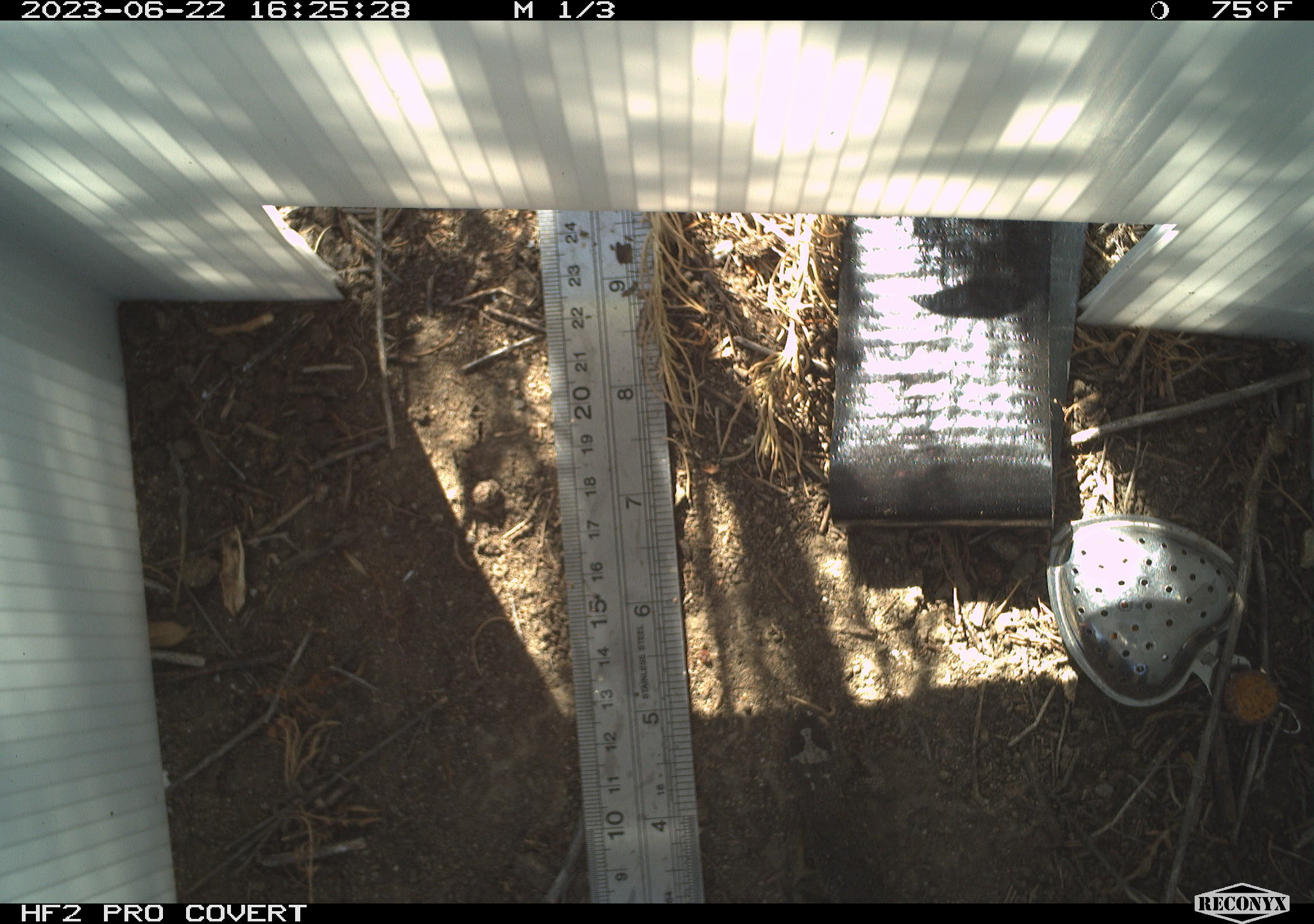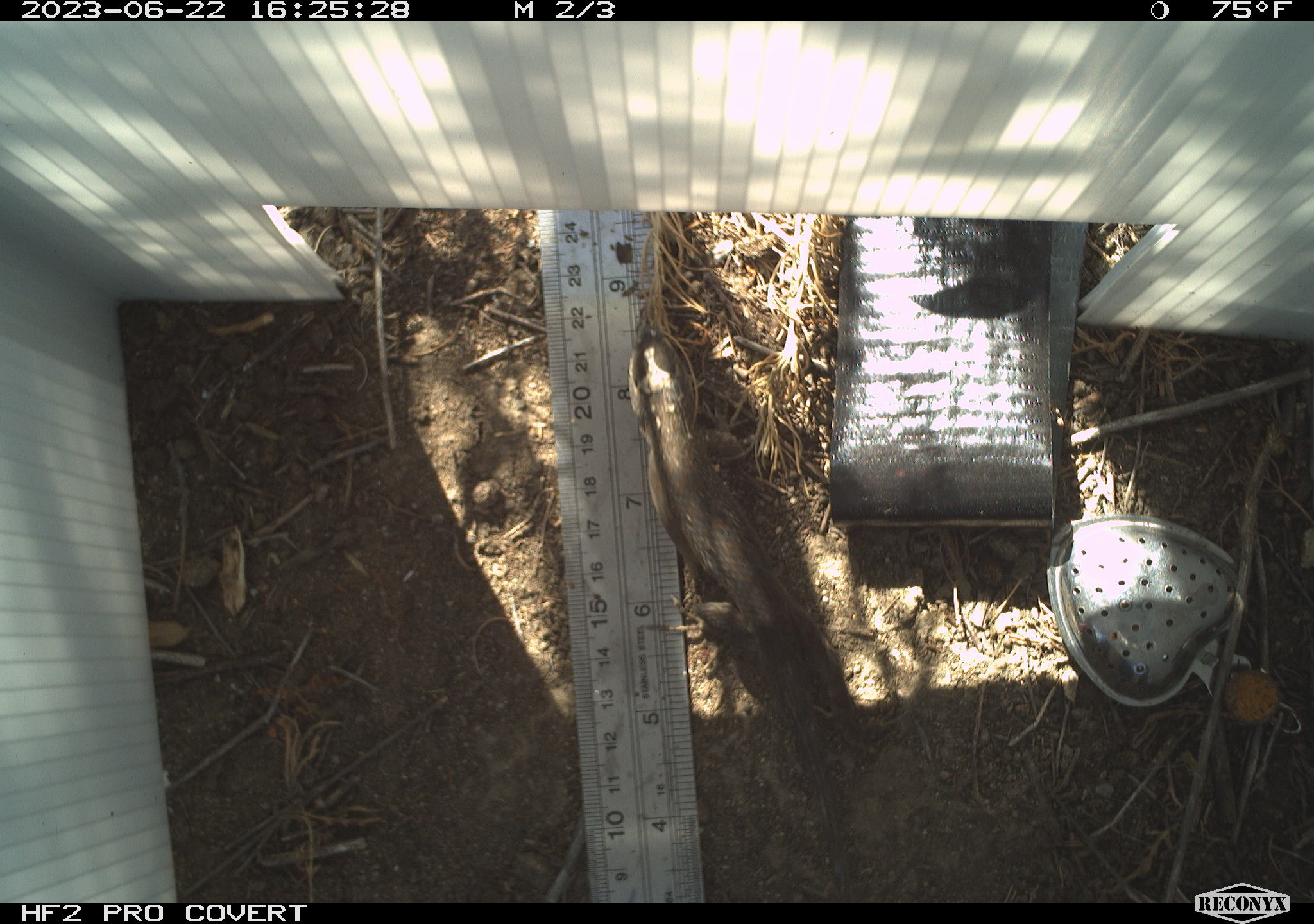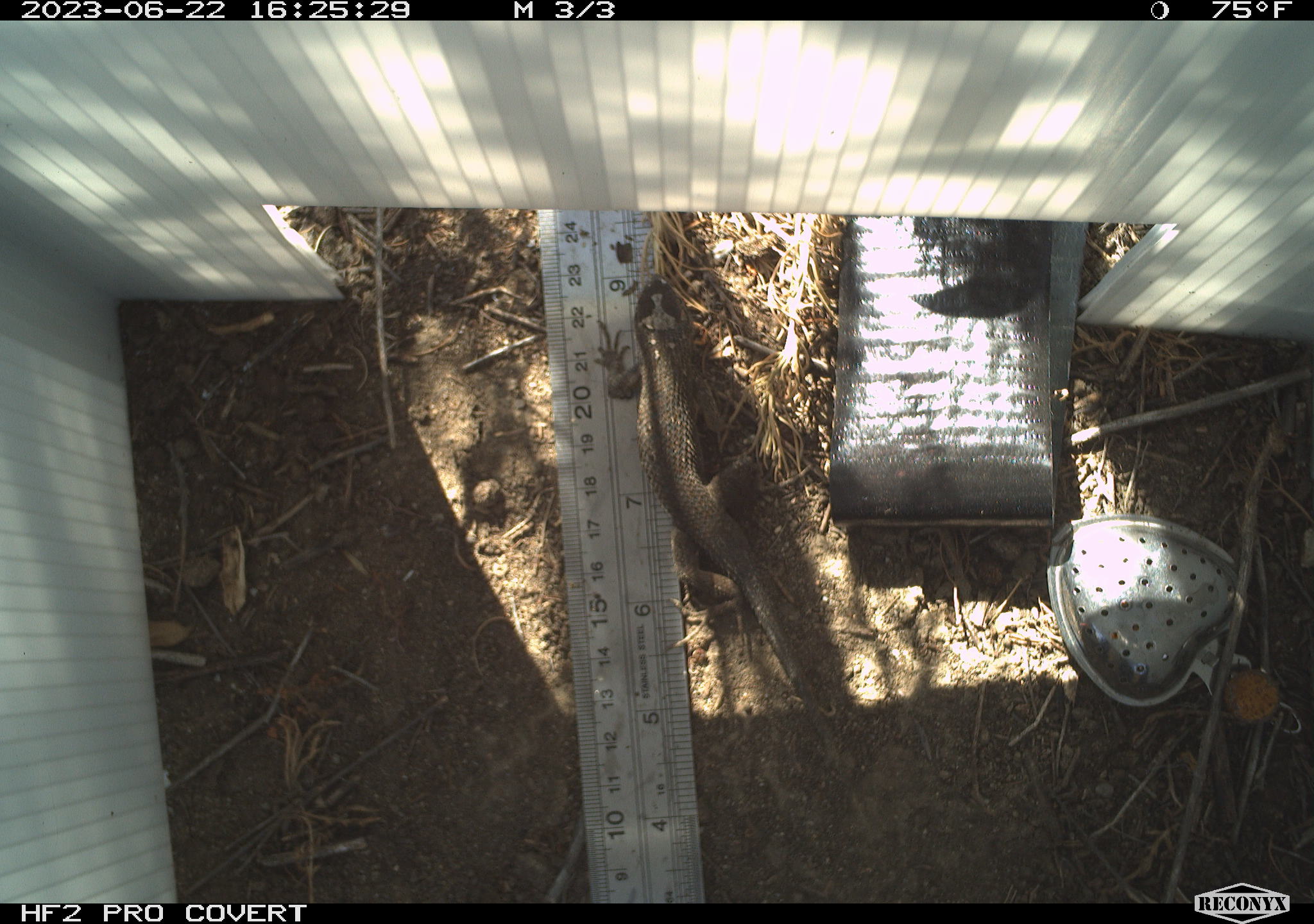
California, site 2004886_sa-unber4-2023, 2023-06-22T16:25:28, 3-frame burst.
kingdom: Animalia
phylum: Chordata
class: Reptilia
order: Squamata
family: Phrynosomatidae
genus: Sceloporus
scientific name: Sceloporus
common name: spiny lizards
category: sceloporus species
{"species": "sceloporus species (spiny lizards) (Sceloporus)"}